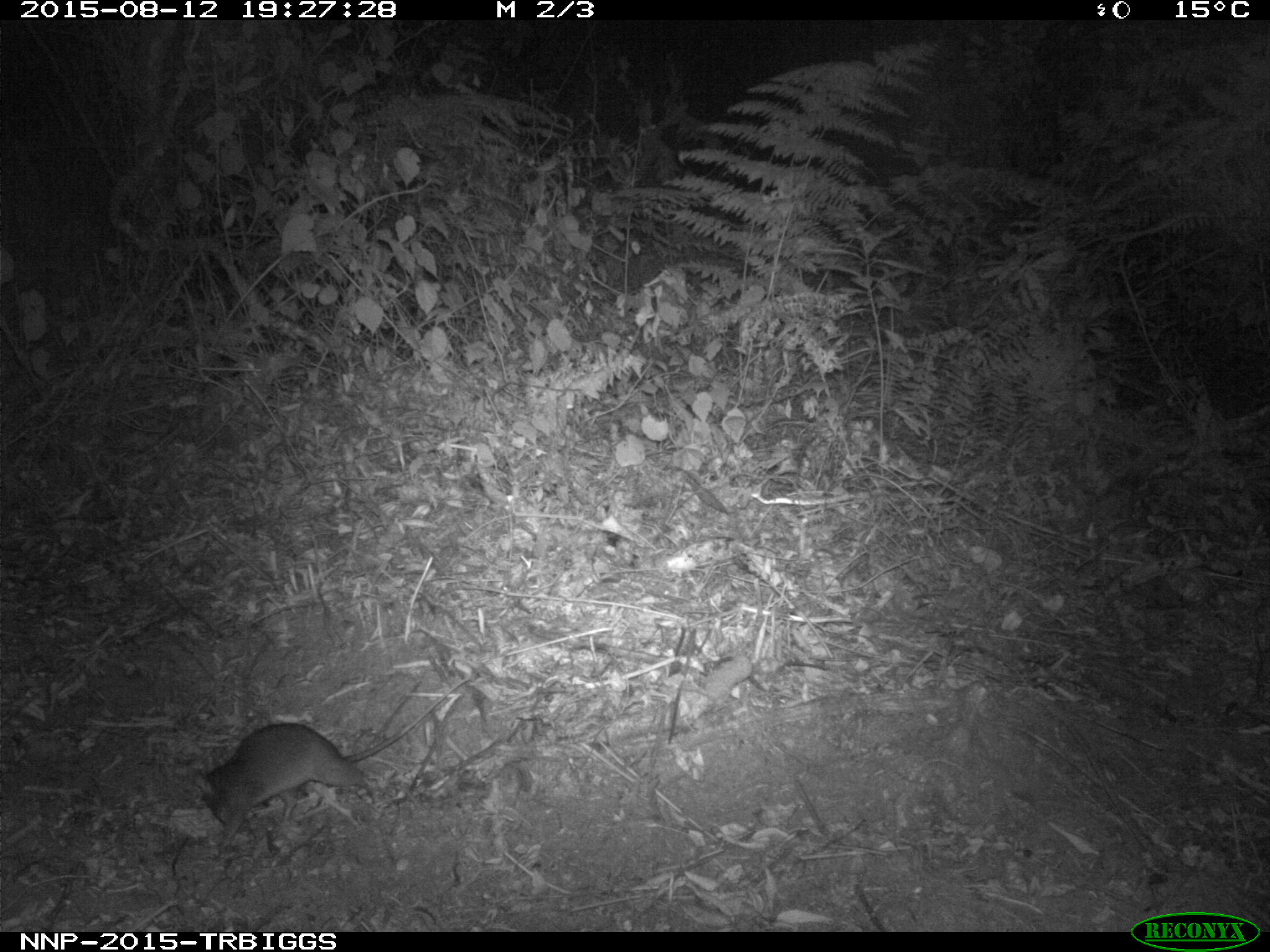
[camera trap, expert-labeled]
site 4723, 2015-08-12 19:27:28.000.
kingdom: Animalia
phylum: Chordata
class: Mammalia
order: Rodentia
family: Nesomyidae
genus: Cricetomys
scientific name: Cricetomys gambianus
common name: african giant pouched rat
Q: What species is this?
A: Cricetomys gambianus (african giant pouched rat).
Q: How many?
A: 1.